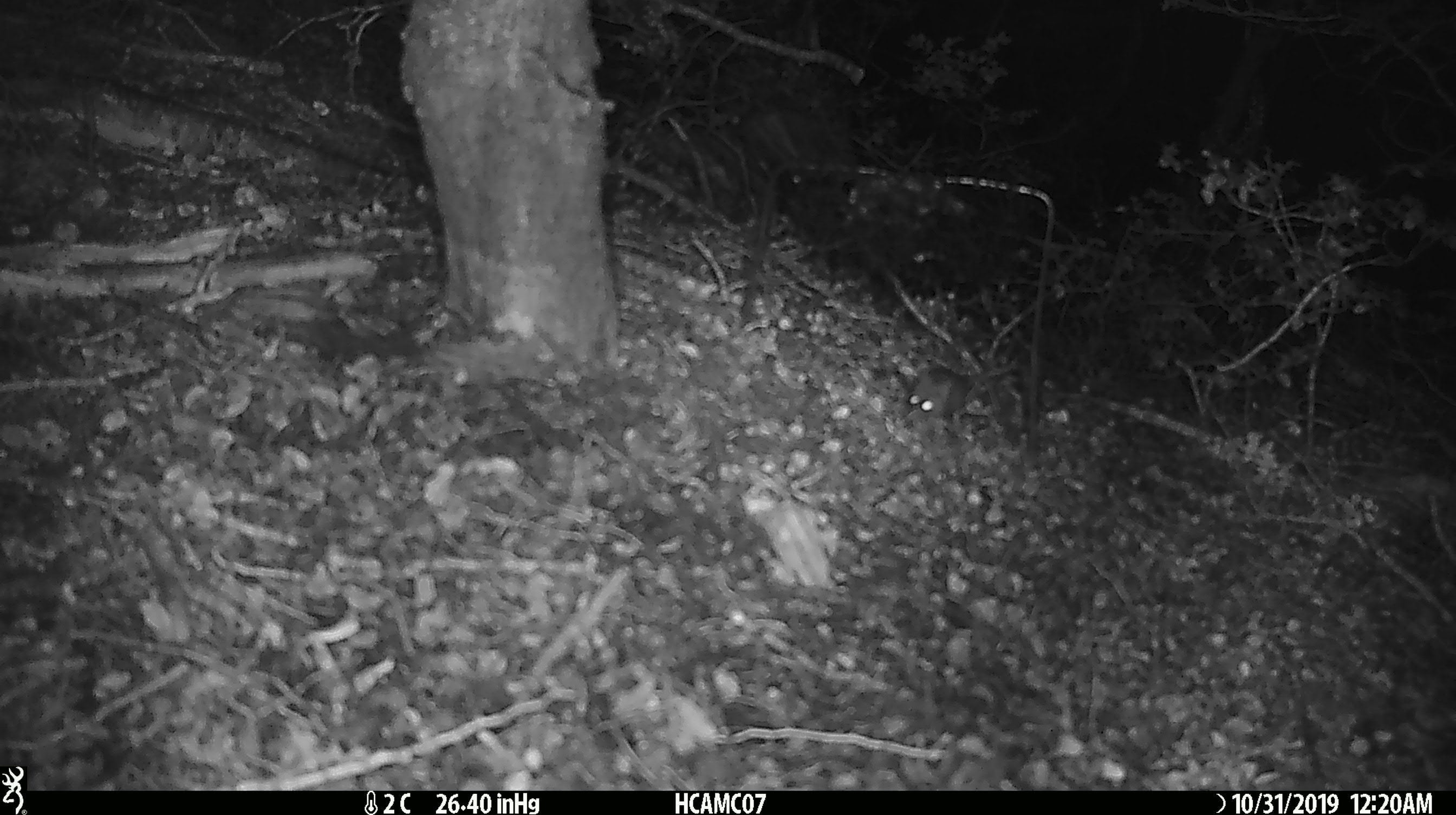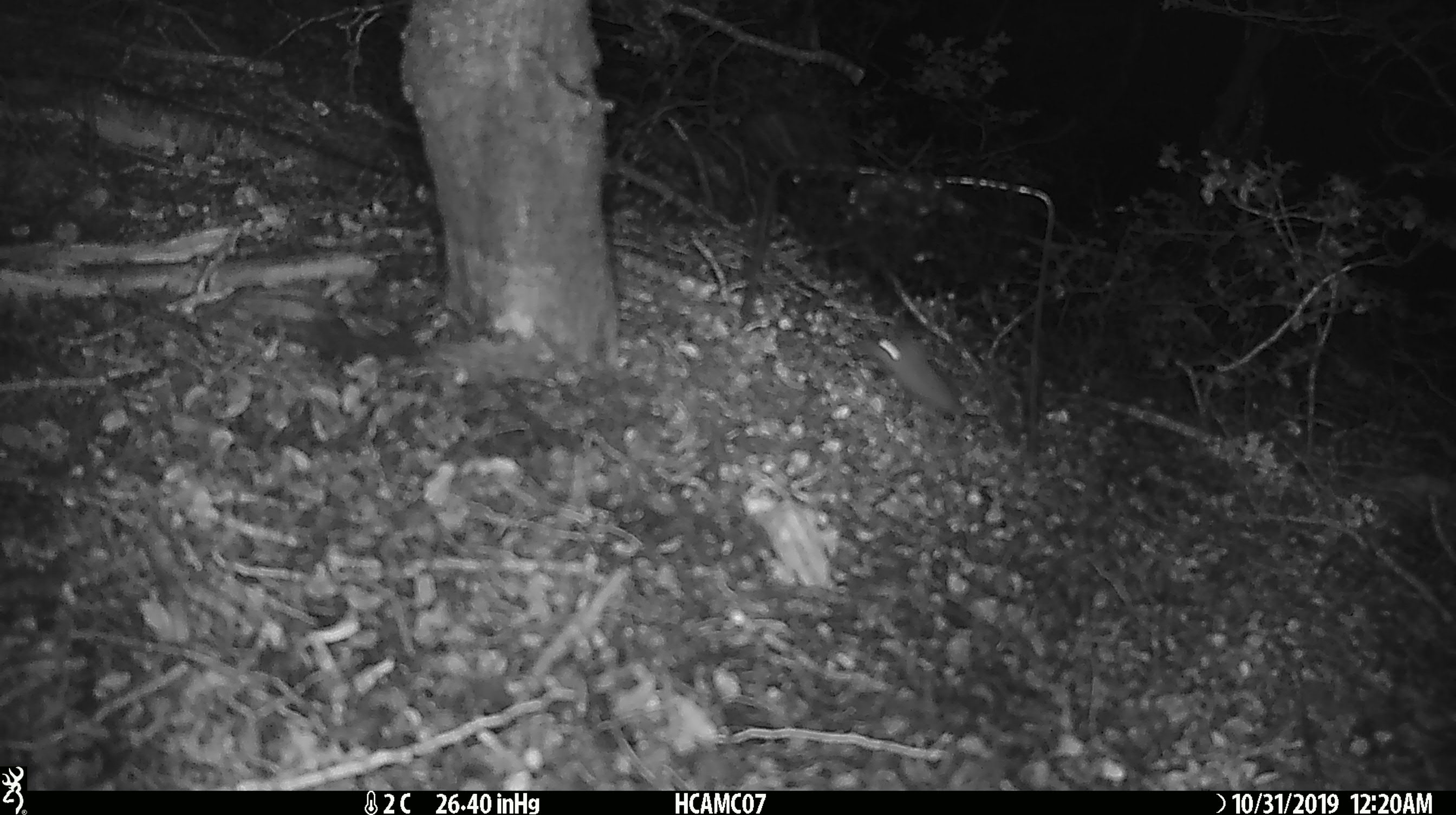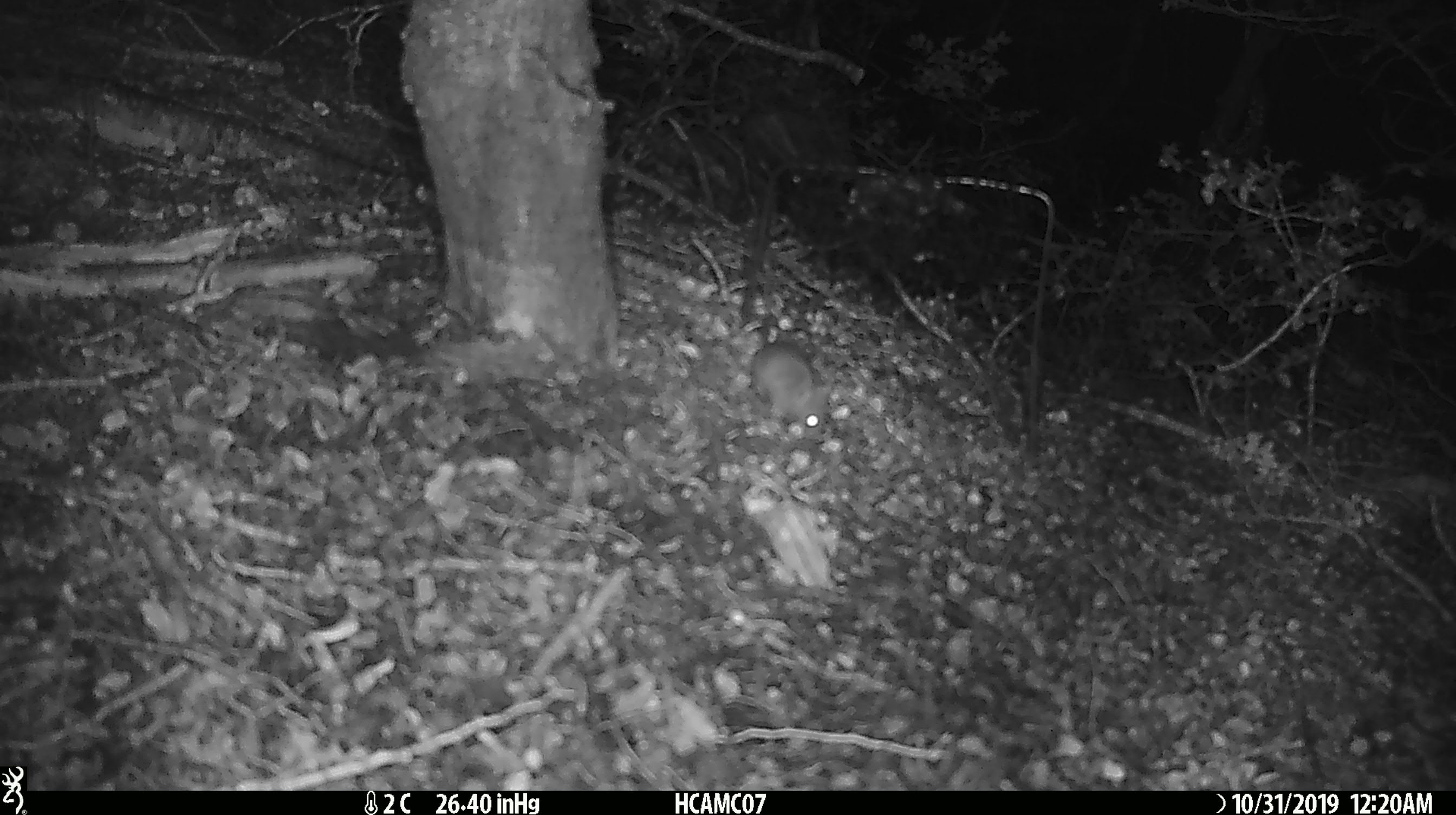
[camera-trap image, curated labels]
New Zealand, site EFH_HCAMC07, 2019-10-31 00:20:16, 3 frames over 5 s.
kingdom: Animalia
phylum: Chordata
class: Mammalia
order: Rodentia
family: Muridae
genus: Mus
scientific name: Mus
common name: mouse